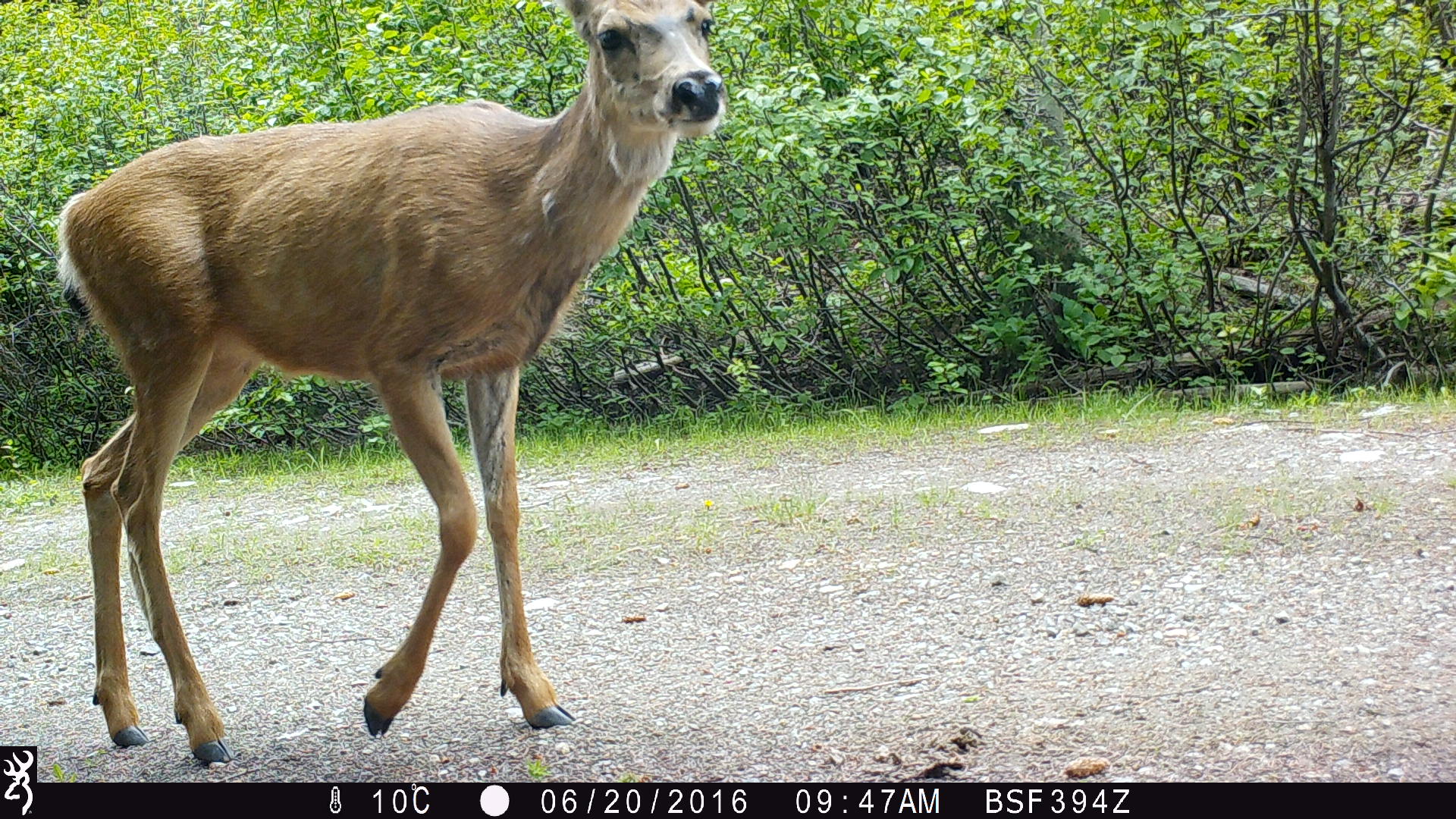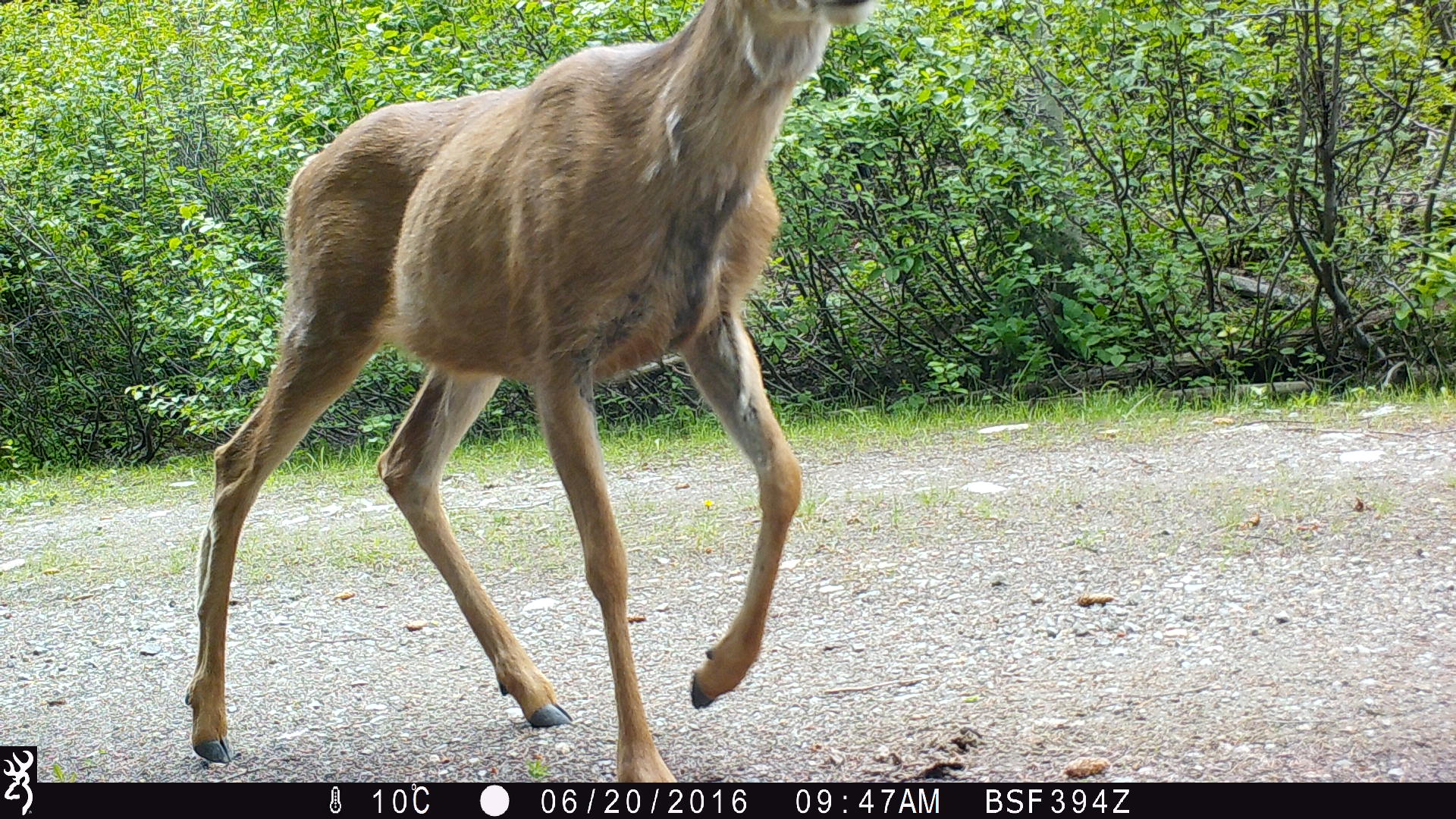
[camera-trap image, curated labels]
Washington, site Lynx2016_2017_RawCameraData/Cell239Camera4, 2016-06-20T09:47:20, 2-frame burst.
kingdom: Animalia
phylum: Chordata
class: Mammalia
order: Artiodactyla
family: Cervidae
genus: Odocoileus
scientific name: Odocoileus hemionus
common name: mule deer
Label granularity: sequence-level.